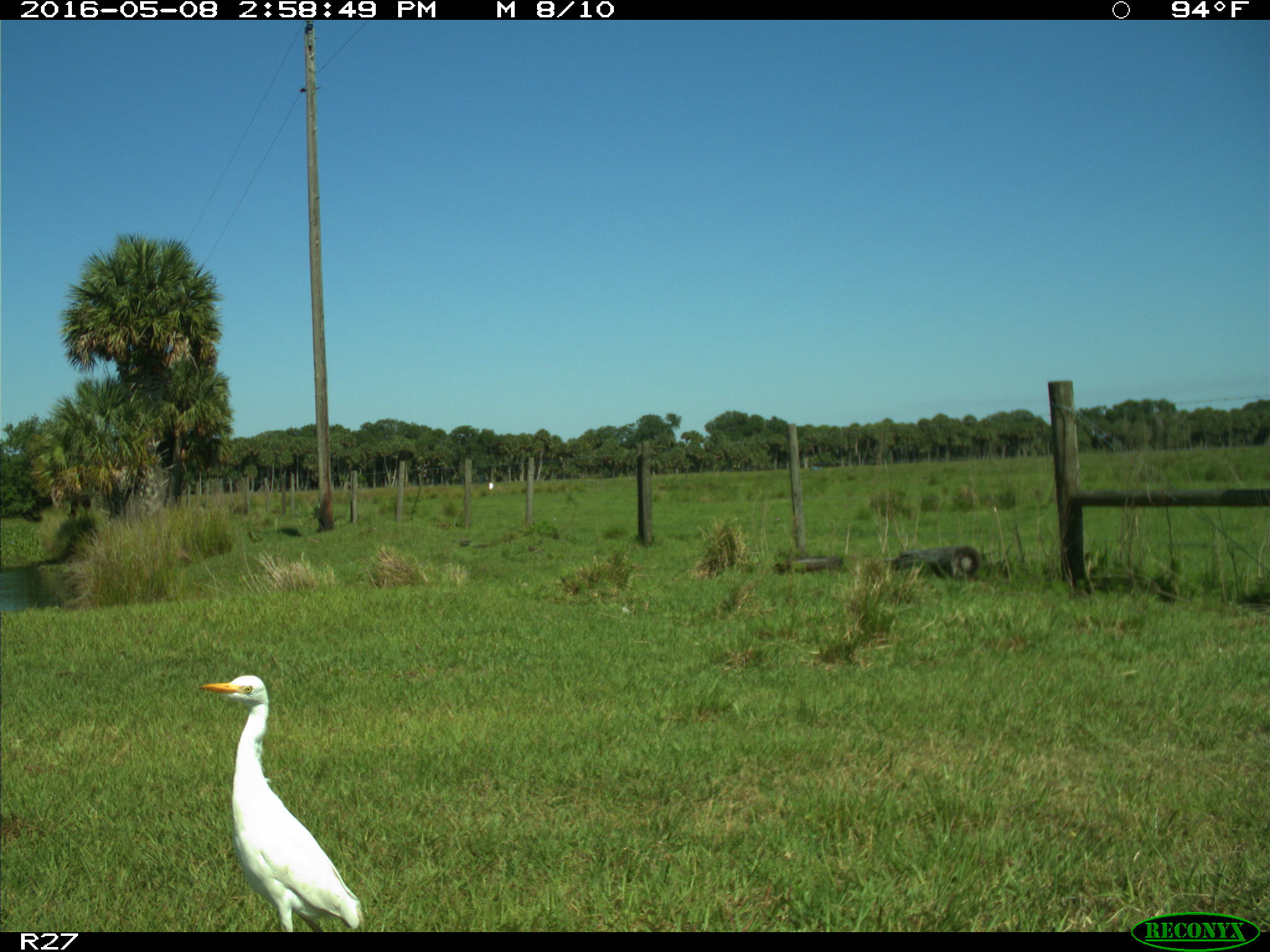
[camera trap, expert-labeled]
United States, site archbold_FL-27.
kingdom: Animalia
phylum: Chordata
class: Aves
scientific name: Aves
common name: birds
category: unidentified bird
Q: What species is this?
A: Unidentified bird (birds) (Aves).